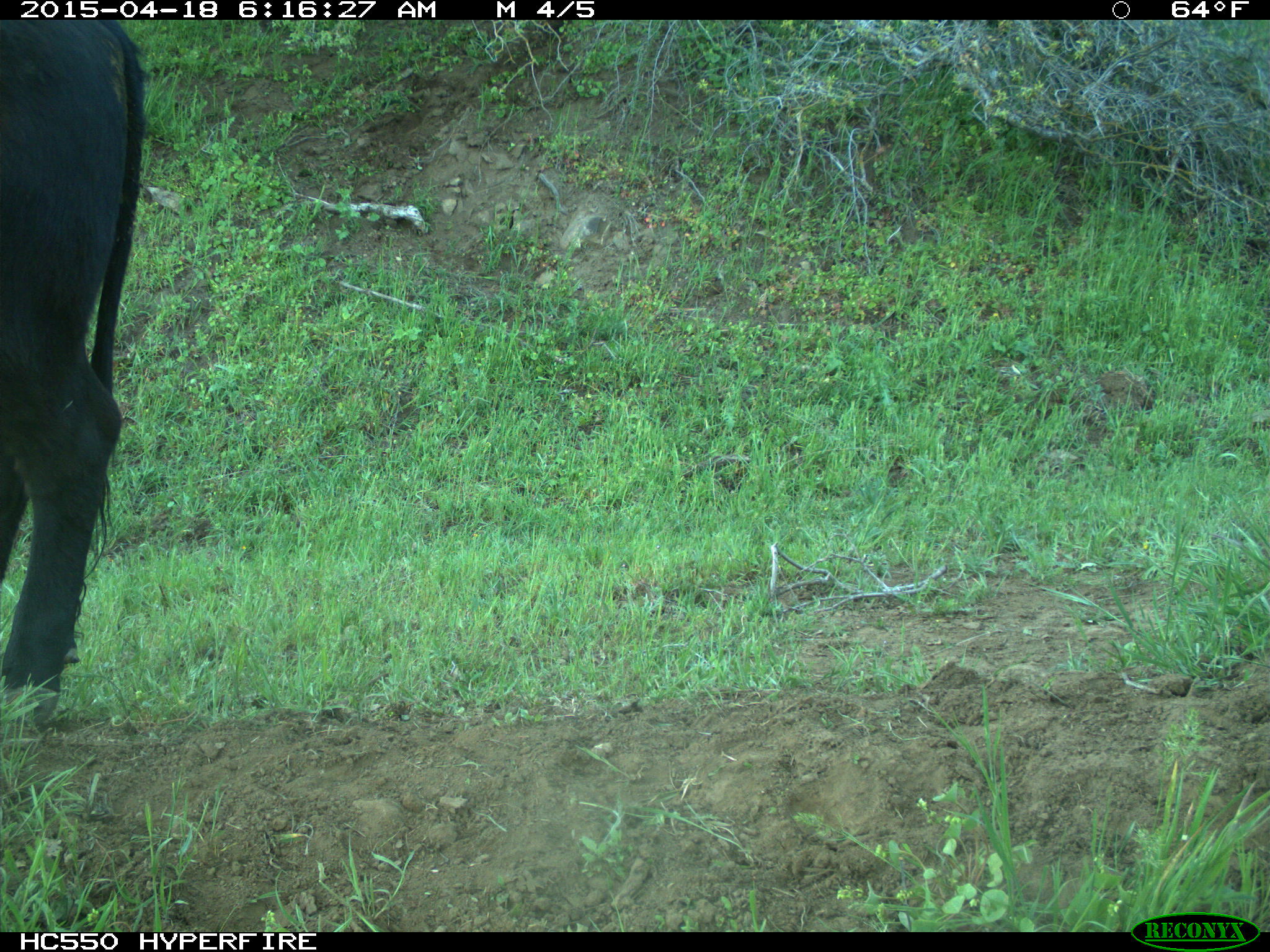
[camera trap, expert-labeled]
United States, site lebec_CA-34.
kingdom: Animalia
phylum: Chordata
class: Mammalia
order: Artiodactyla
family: Bovidae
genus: Bos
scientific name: Bos taurus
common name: domestic cow